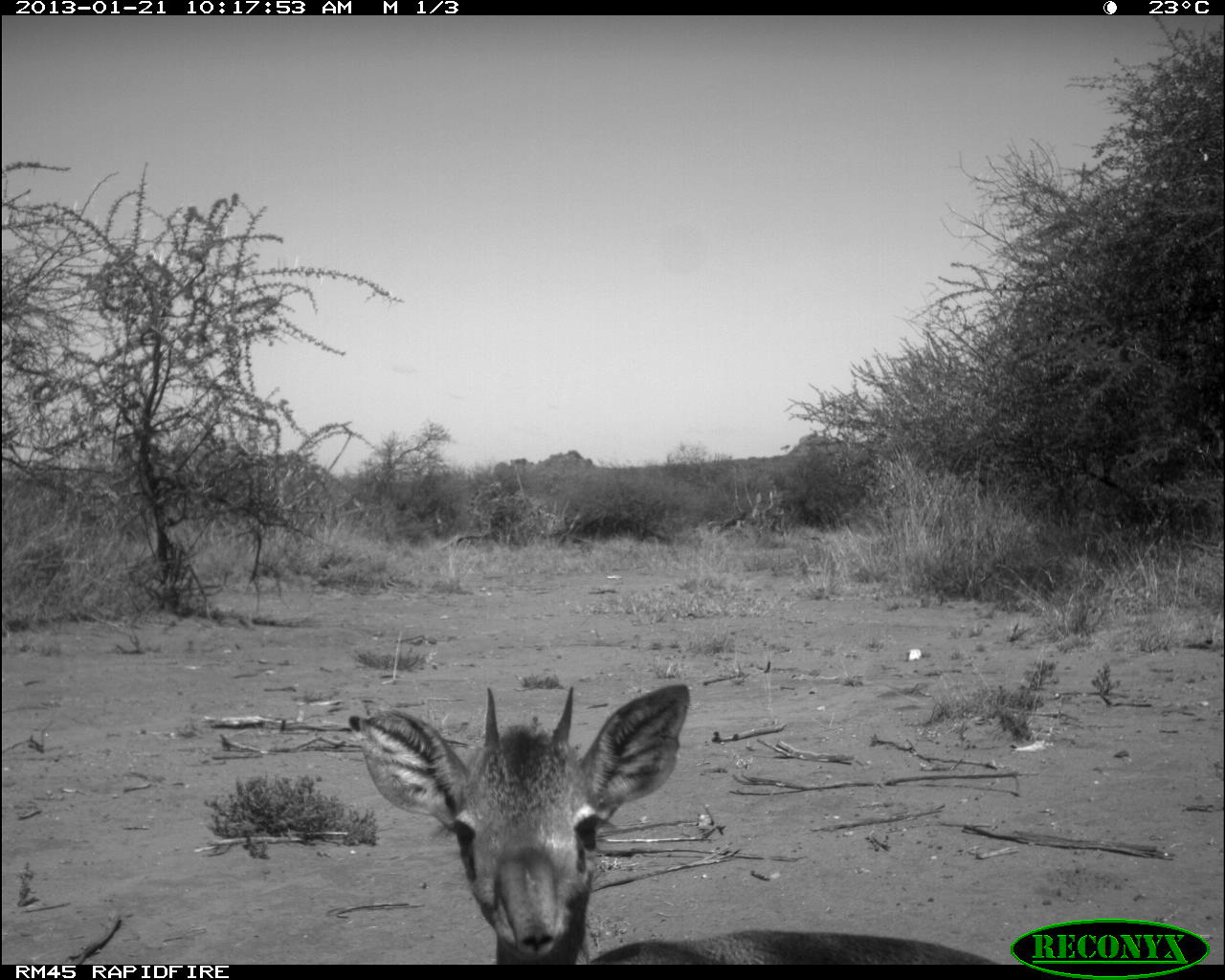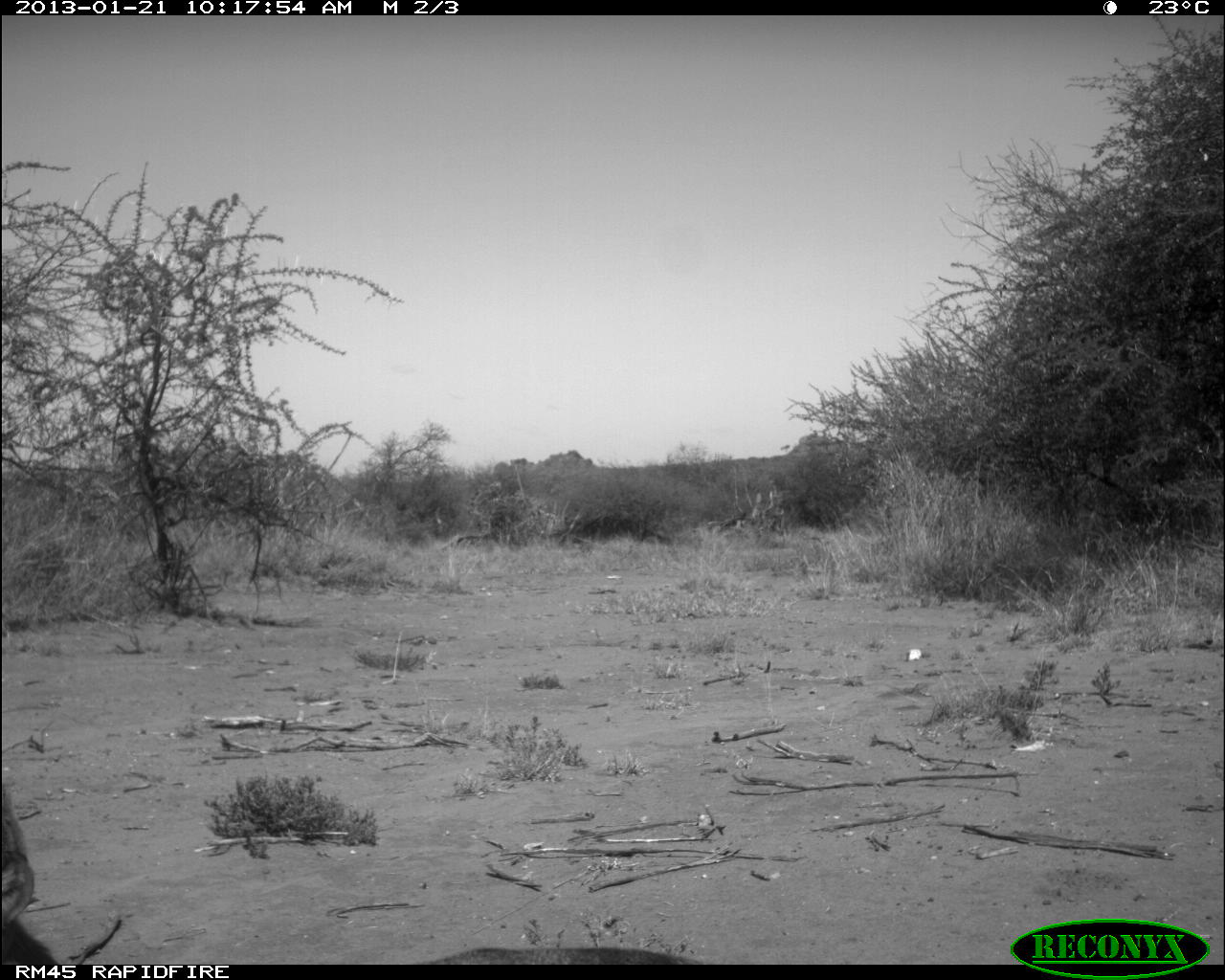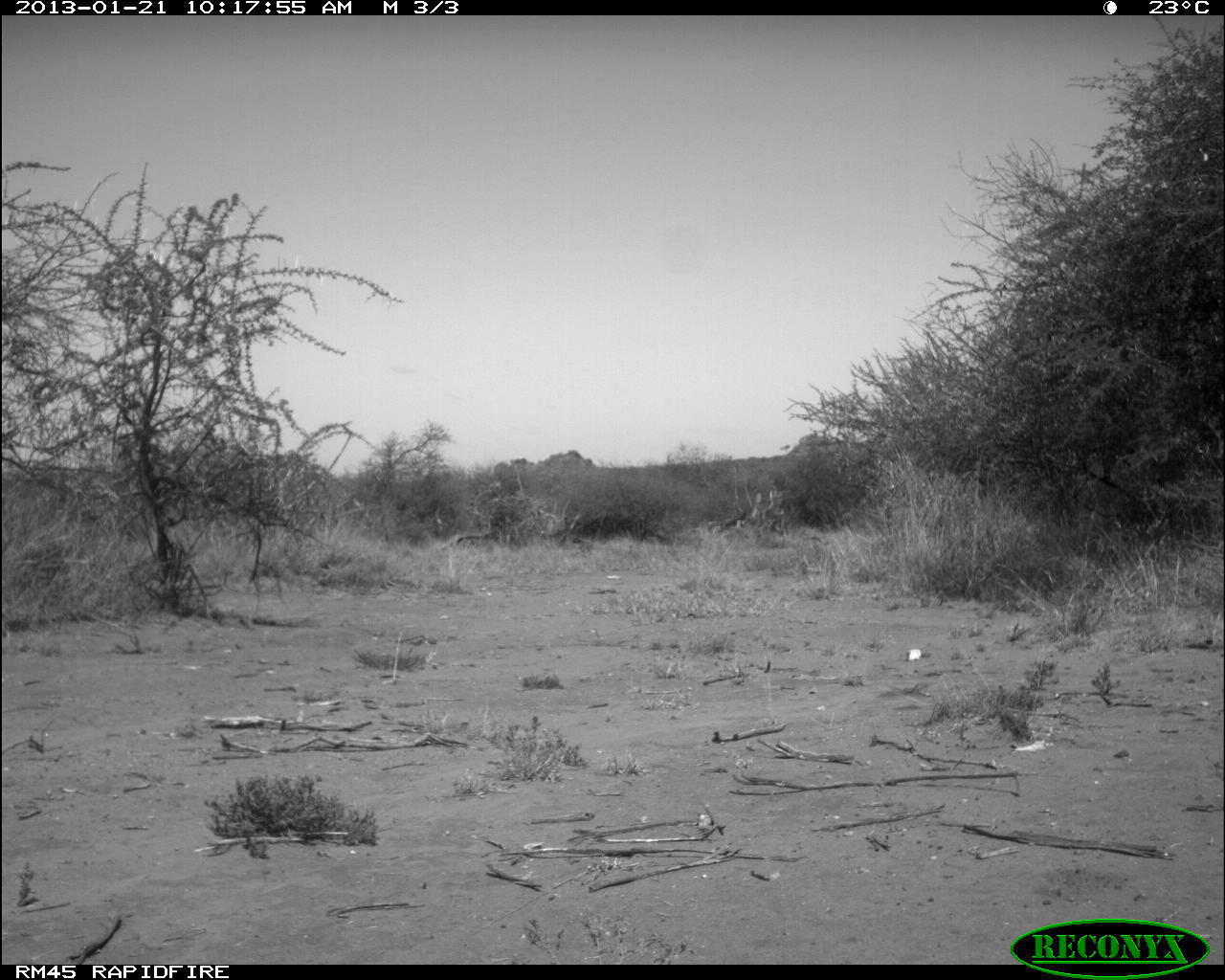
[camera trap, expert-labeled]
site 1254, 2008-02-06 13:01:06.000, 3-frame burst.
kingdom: Animalia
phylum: Chordata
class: Mammalia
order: Artiodactyla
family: Bovidae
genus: Tragelaphus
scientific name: Tragelaphus oryx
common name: eland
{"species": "Tragelaphus oryx (eland)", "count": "2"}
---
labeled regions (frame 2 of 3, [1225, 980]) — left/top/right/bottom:
tragelaphus oryx: 2/793/714/965